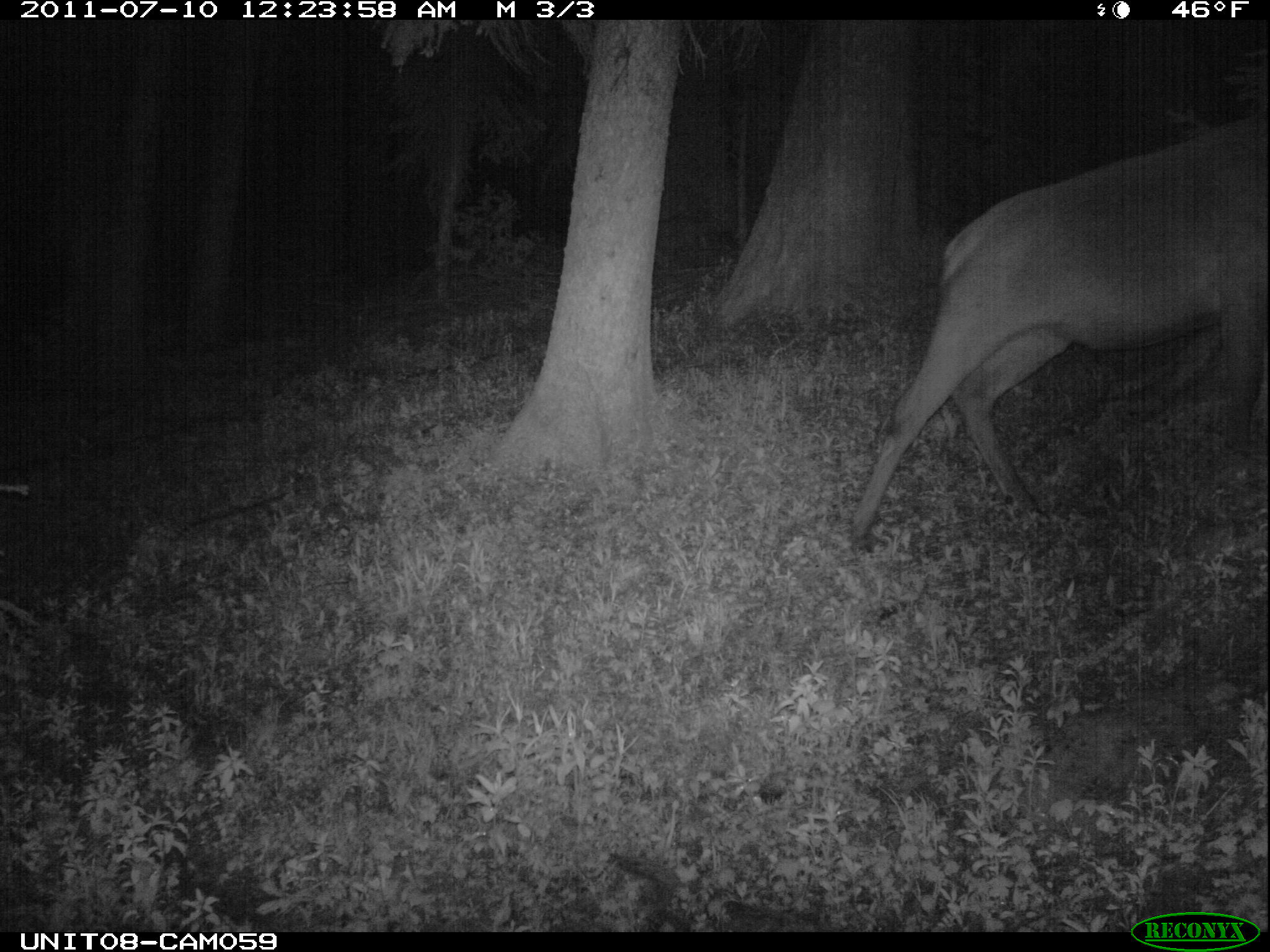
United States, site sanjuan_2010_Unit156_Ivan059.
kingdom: Animalia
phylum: Chordata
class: Mammalia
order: Artiodactyla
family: Cervidae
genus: Cervus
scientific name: Cervus elaphus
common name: red deer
Cervus elaphus (red deer).